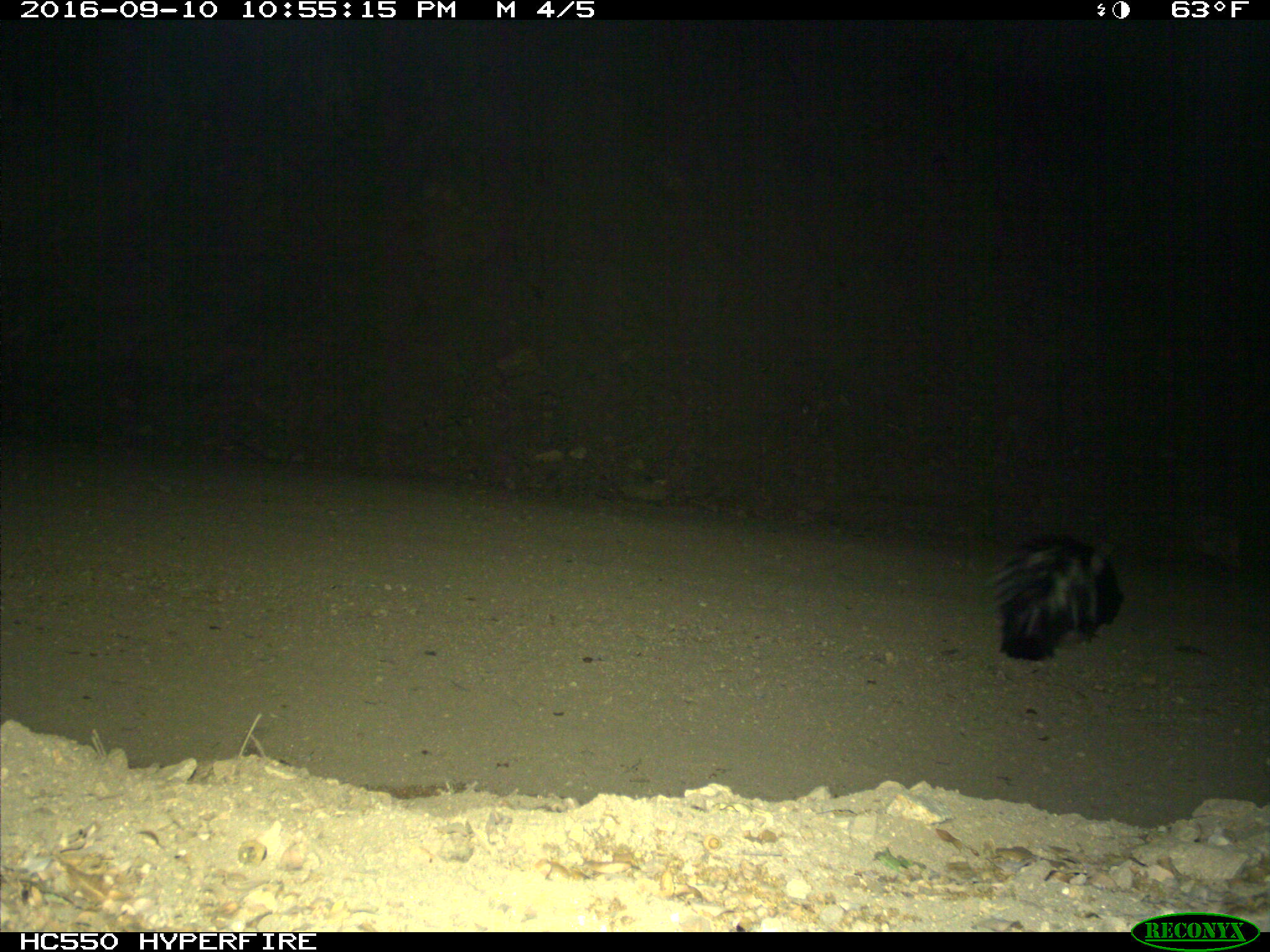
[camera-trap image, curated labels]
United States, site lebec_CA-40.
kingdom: Animalia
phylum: Chordata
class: Mammalia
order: Carnivora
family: Mephitidae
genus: Mephitis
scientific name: Mephitis mephitis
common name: striped skunk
Mephitis mephitis (striped skunk).